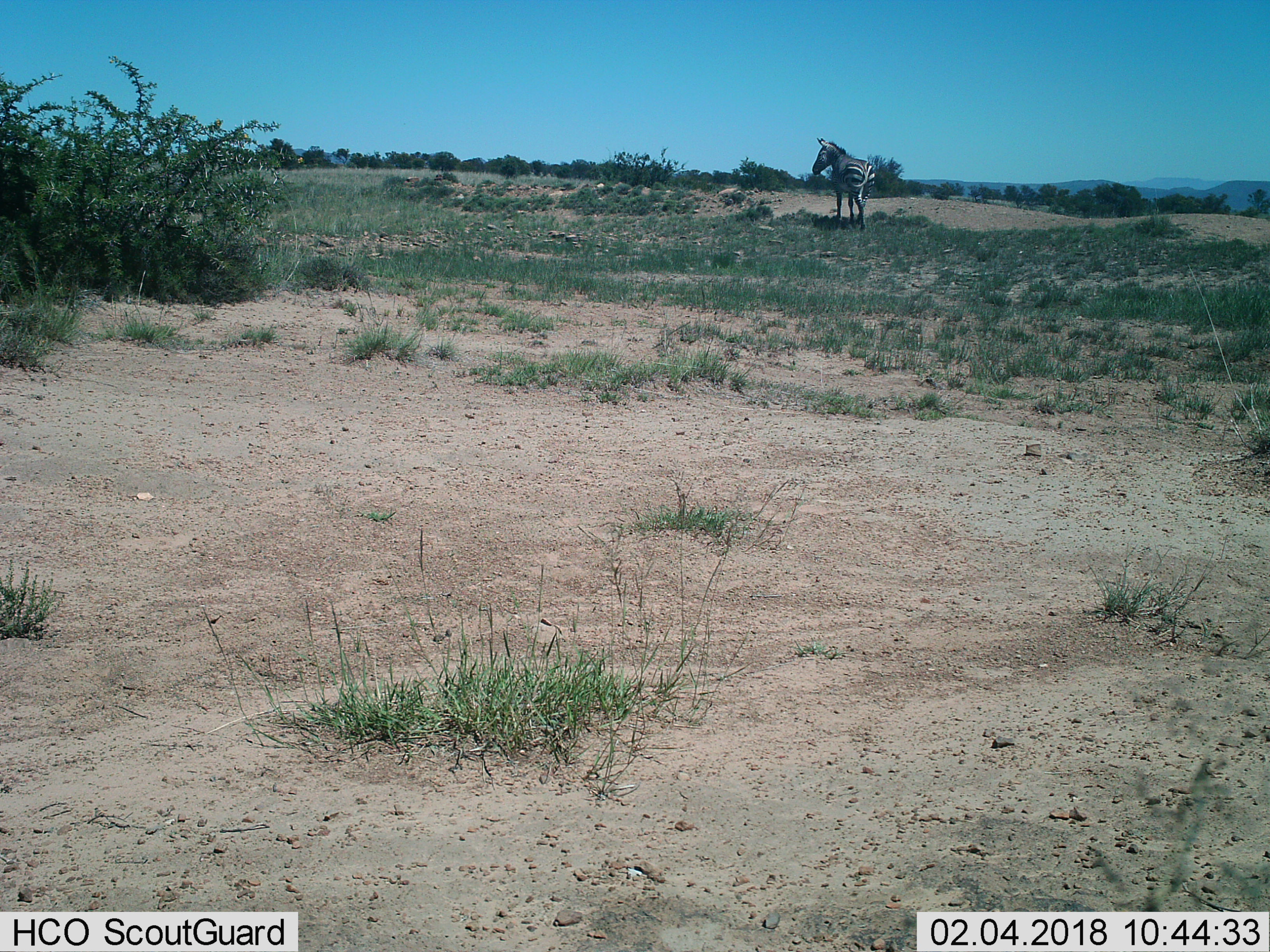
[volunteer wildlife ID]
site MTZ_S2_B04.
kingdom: Animalia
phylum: Chordata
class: Mammalia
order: Perissodactyla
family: Equidae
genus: Equus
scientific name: Equus zebra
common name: mountain zebra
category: zebramountain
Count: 1.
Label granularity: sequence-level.